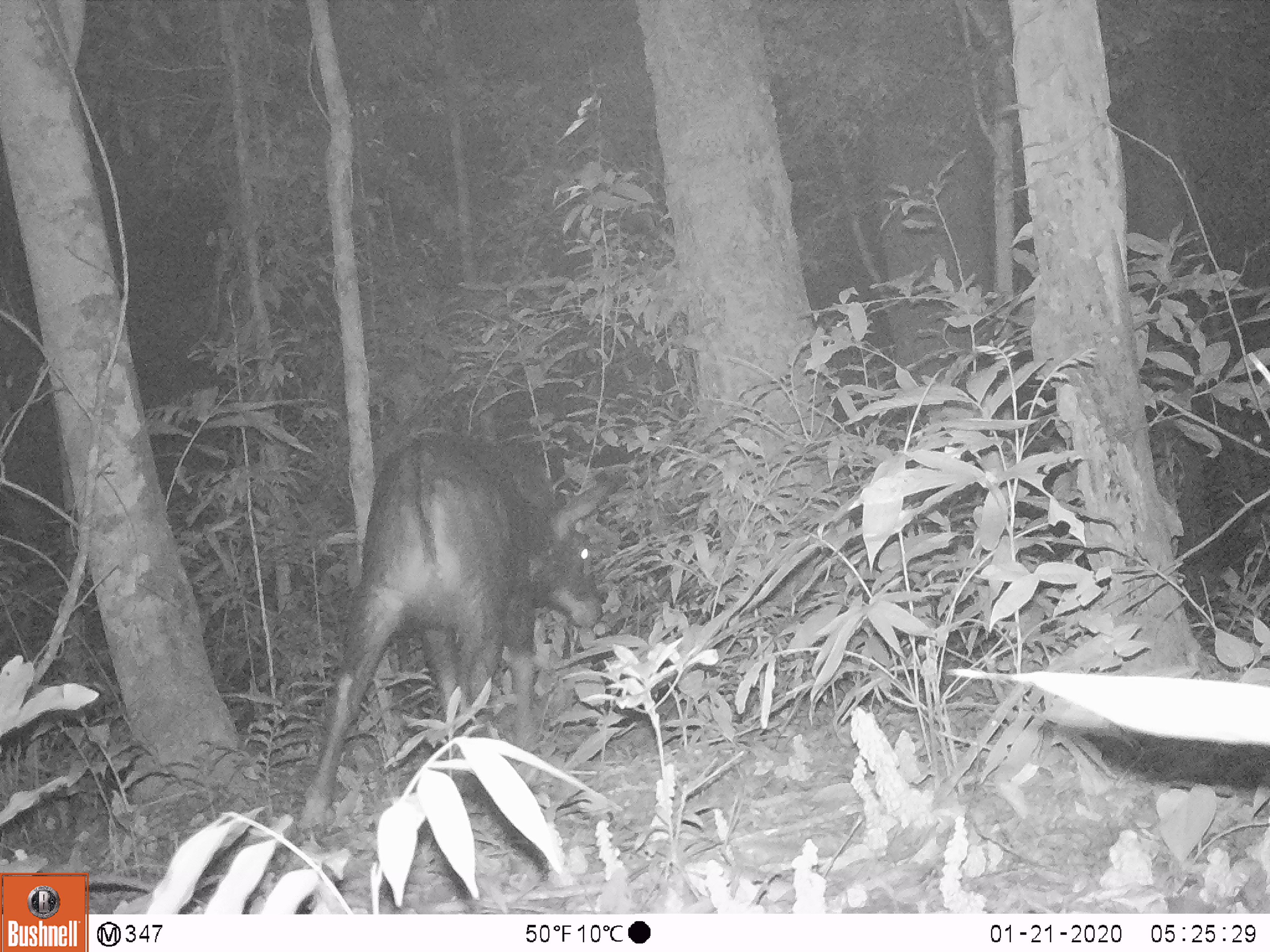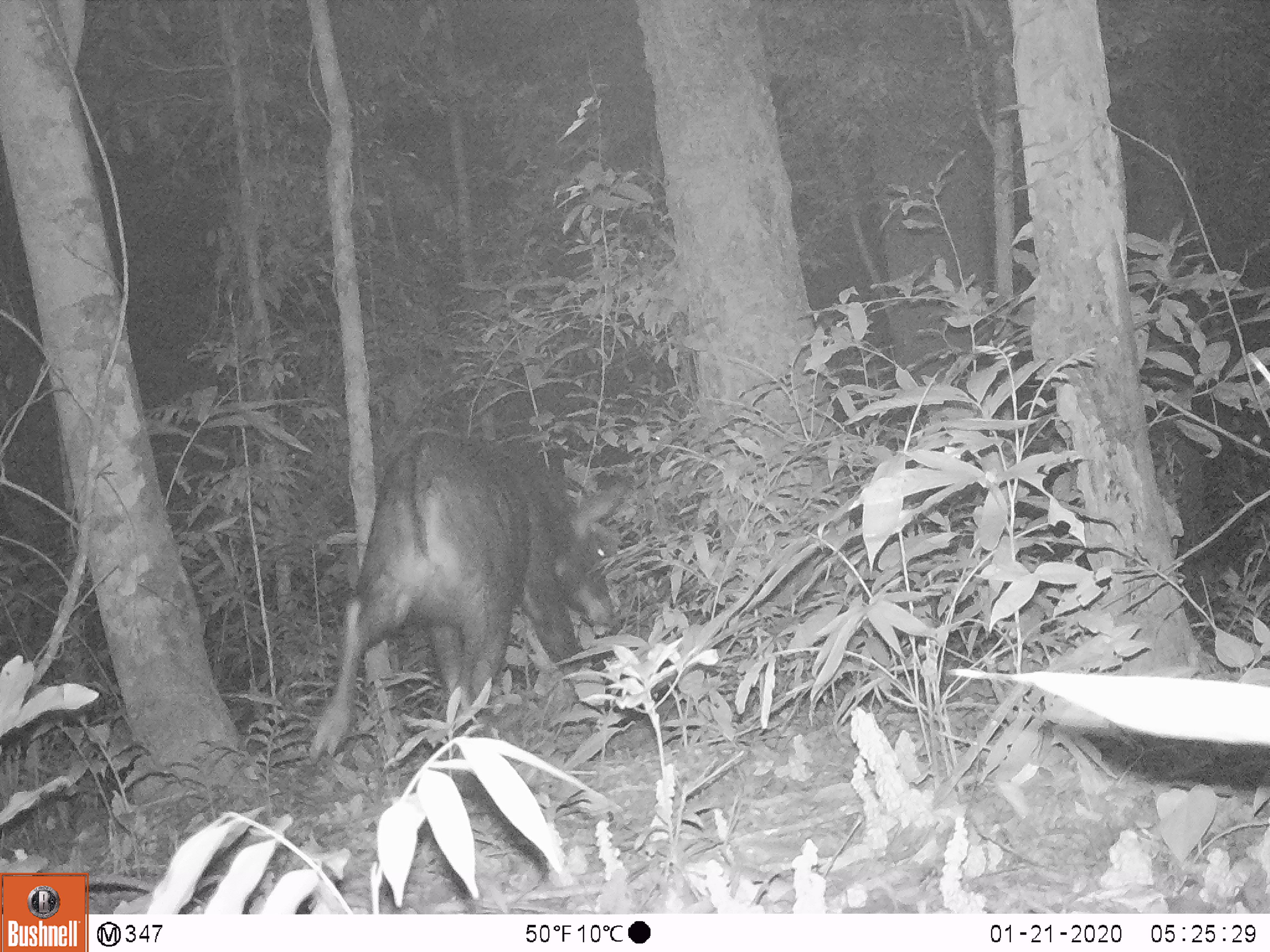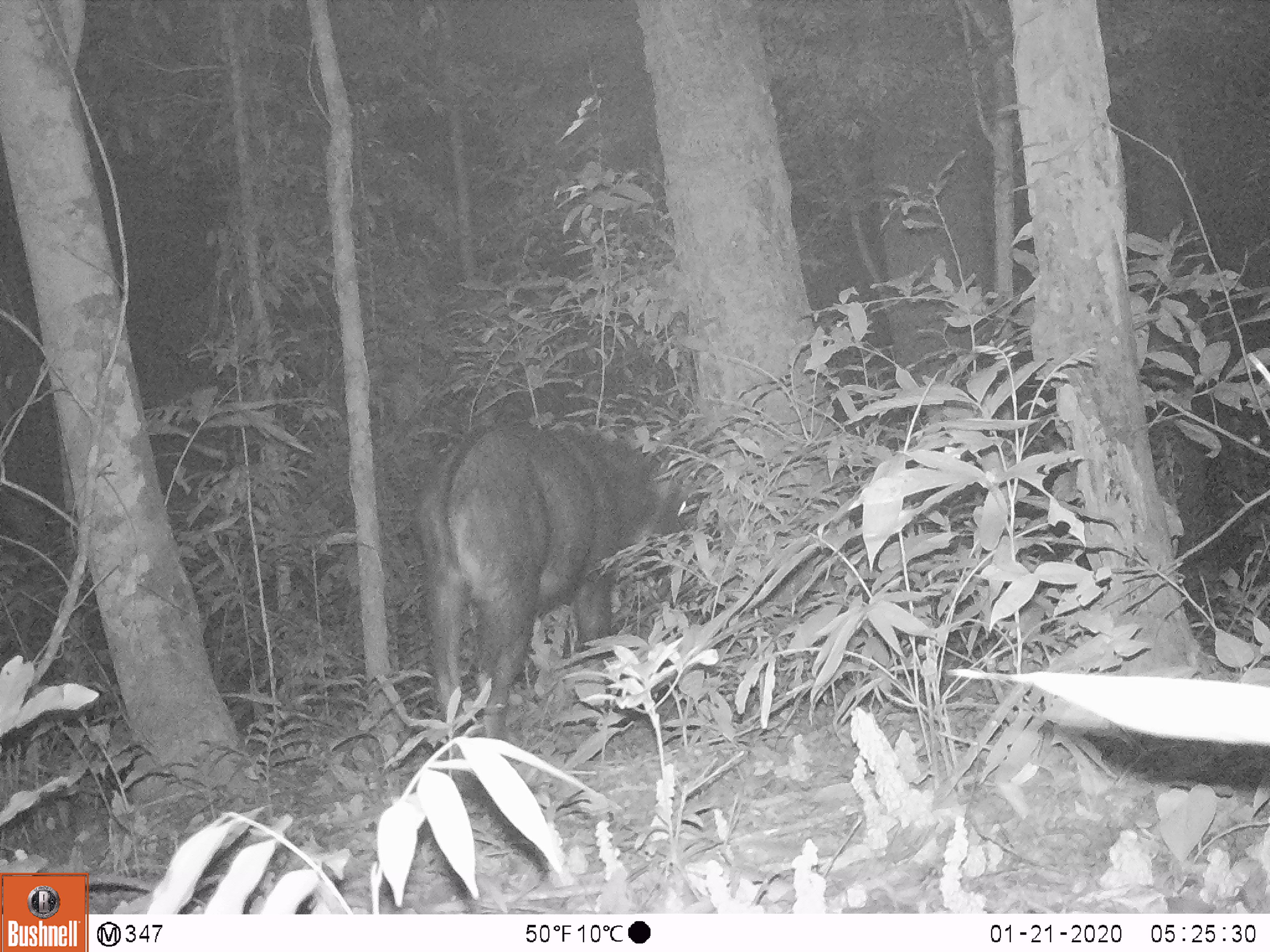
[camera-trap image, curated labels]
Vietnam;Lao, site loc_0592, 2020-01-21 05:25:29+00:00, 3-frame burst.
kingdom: Animalia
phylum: Chordata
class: Mammalia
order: Artiodactyla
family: Bovidae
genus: Capricornis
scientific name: Capricornis sumatraensis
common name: chinese serow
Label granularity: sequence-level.